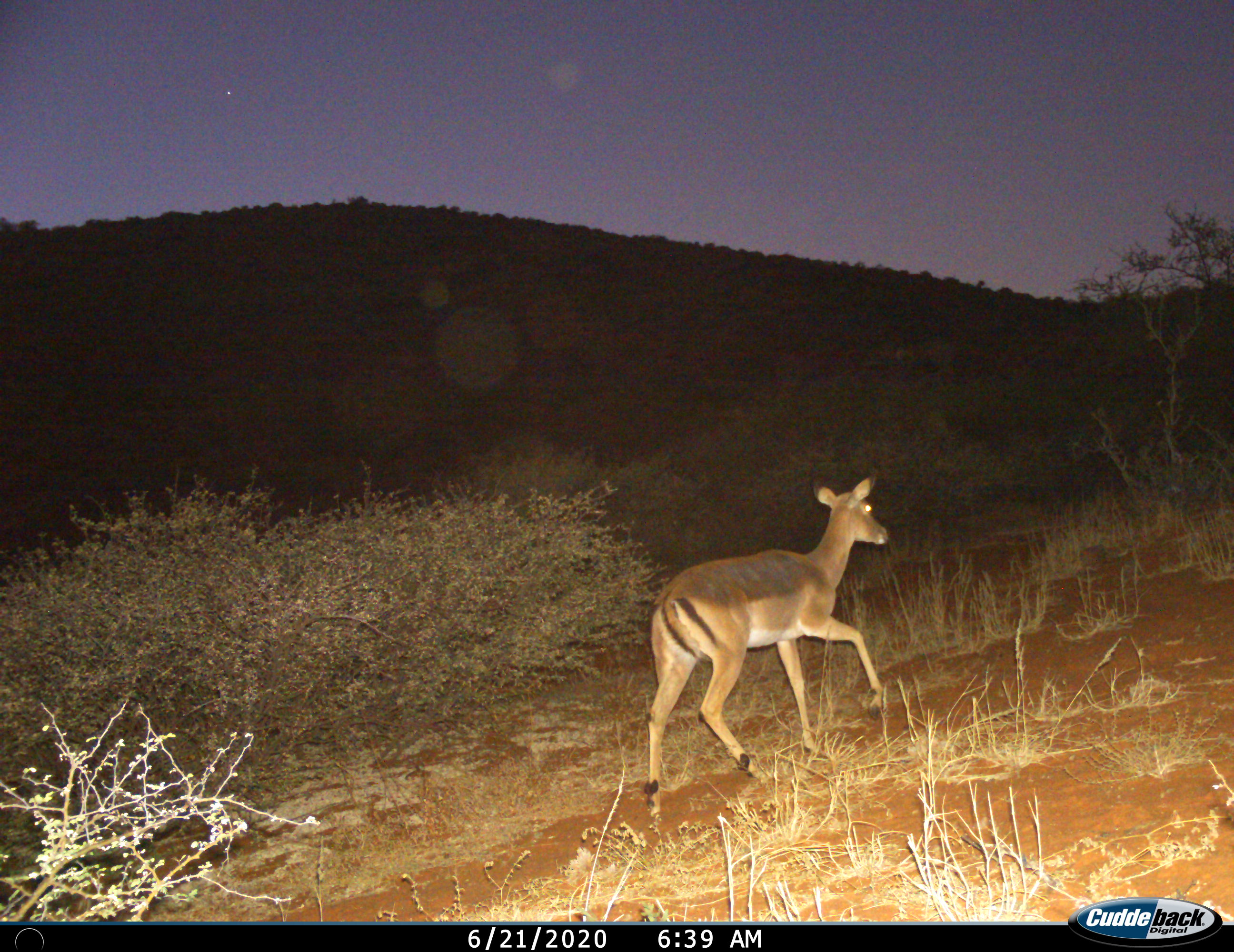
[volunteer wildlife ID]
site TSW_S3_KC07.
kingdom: Animalia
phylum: Chordata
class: Mammalia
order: Artiodactyla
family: Bovidae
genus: Aepyceros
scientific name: Aepyceros melampus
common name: impala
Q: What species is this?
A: Impala (Aepyceros melampus).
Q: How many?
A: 1.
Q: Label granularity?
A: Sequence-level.